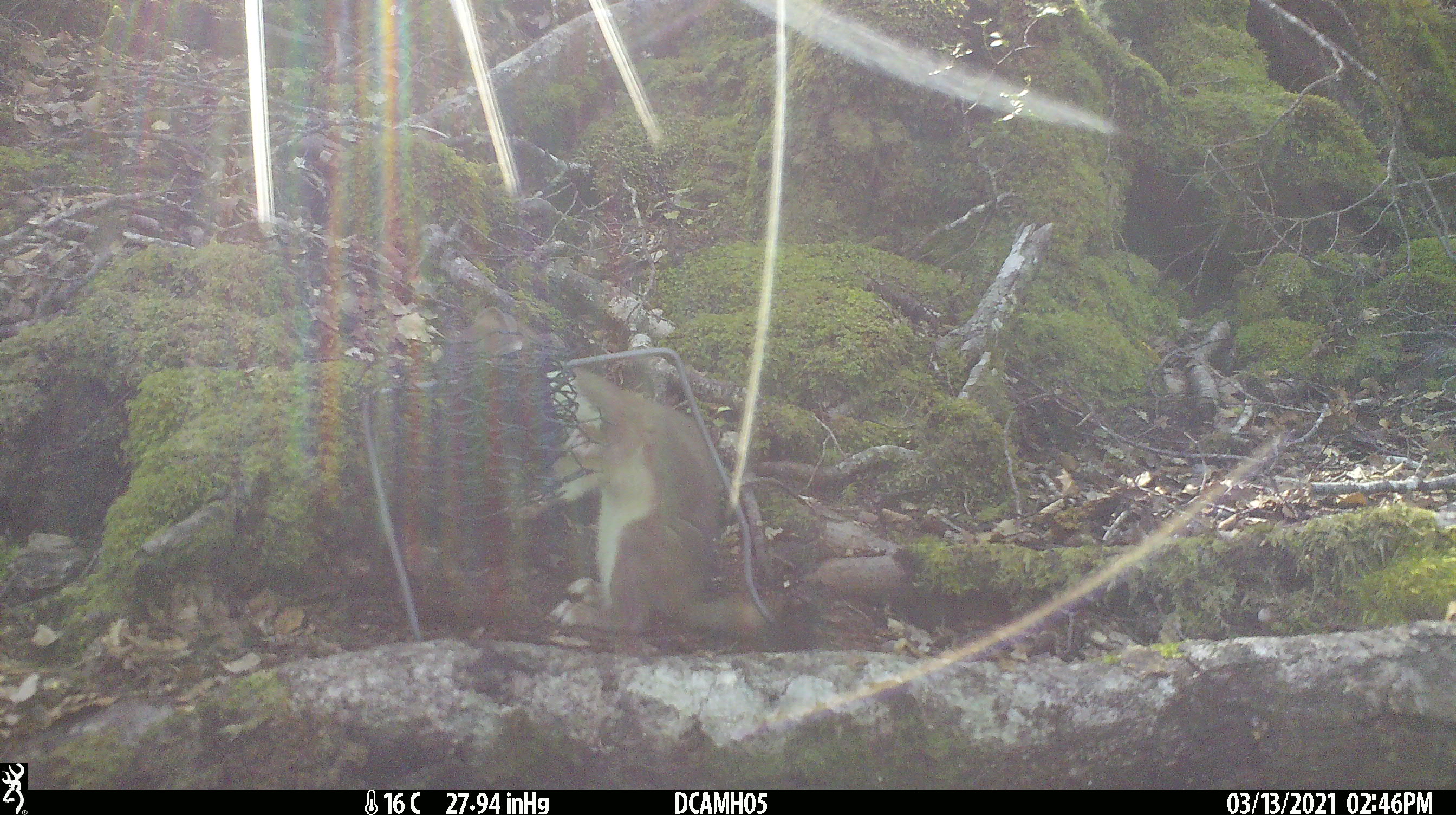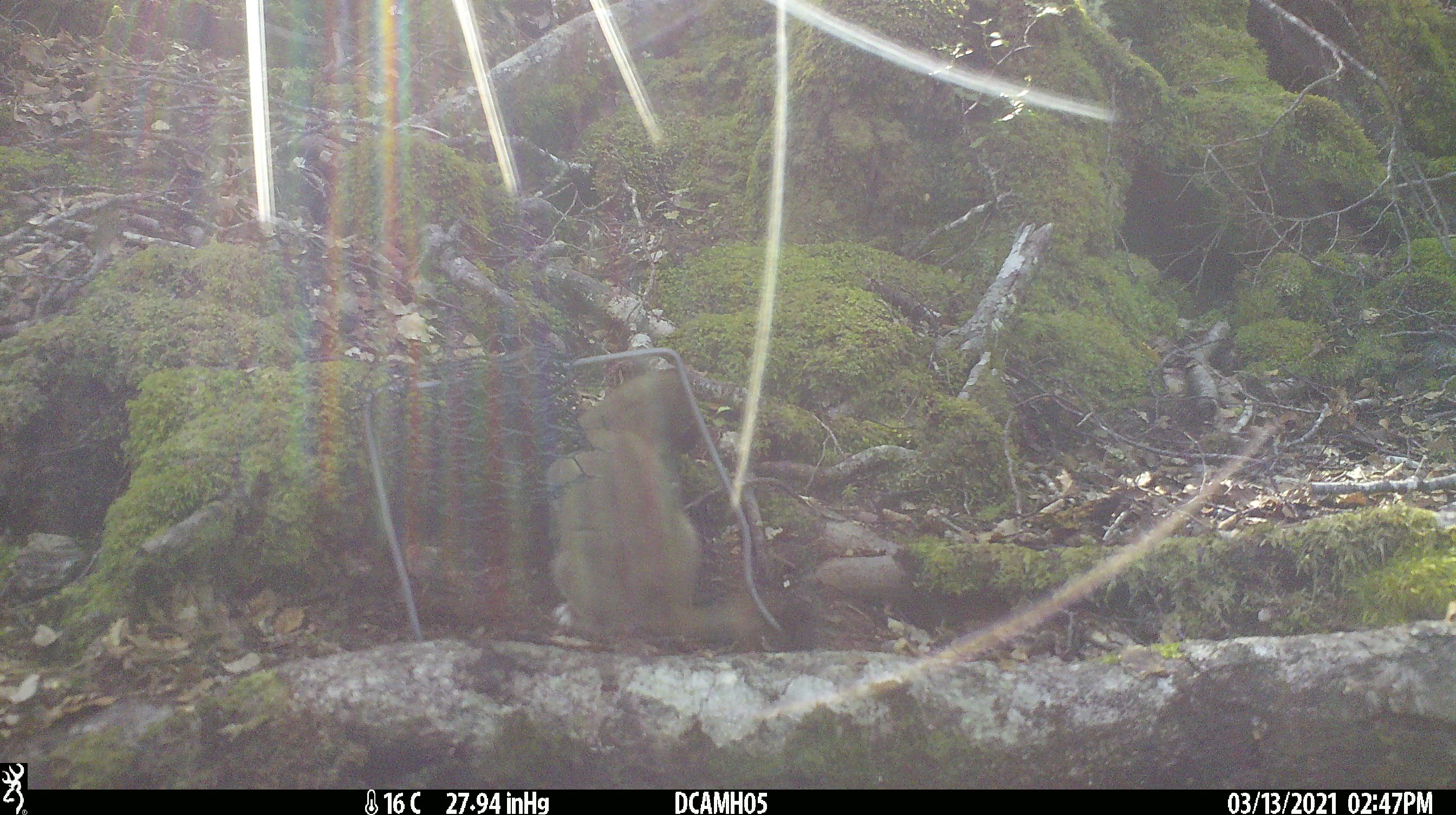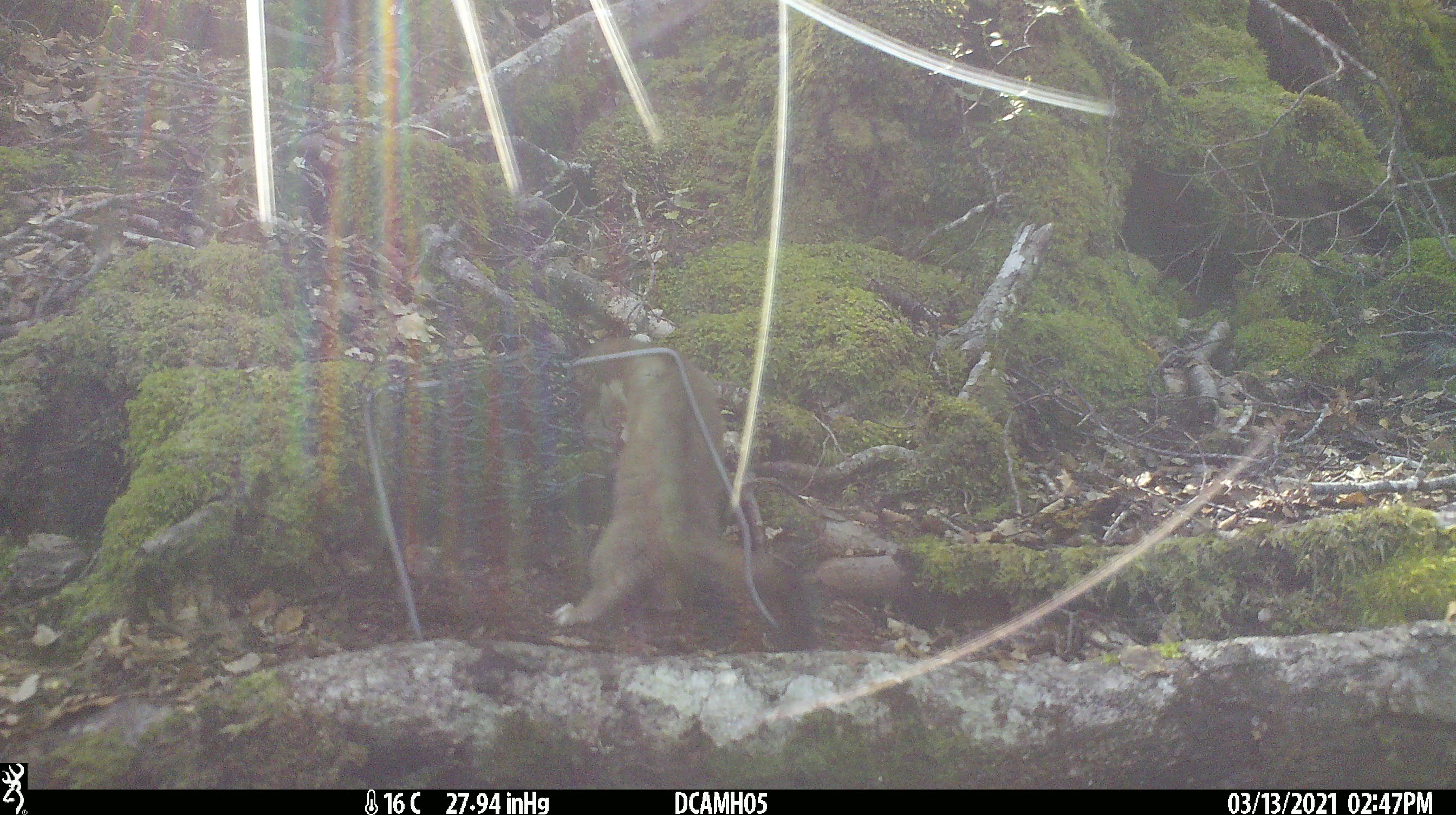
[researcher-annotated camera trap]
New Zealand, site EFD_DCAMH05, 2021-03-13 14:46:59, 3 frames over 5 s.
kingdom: Animalia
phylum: Chordata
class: Mammalia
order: Carnivora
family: Mustelidae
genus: Mustela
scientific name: Mustela erminea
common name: stoat